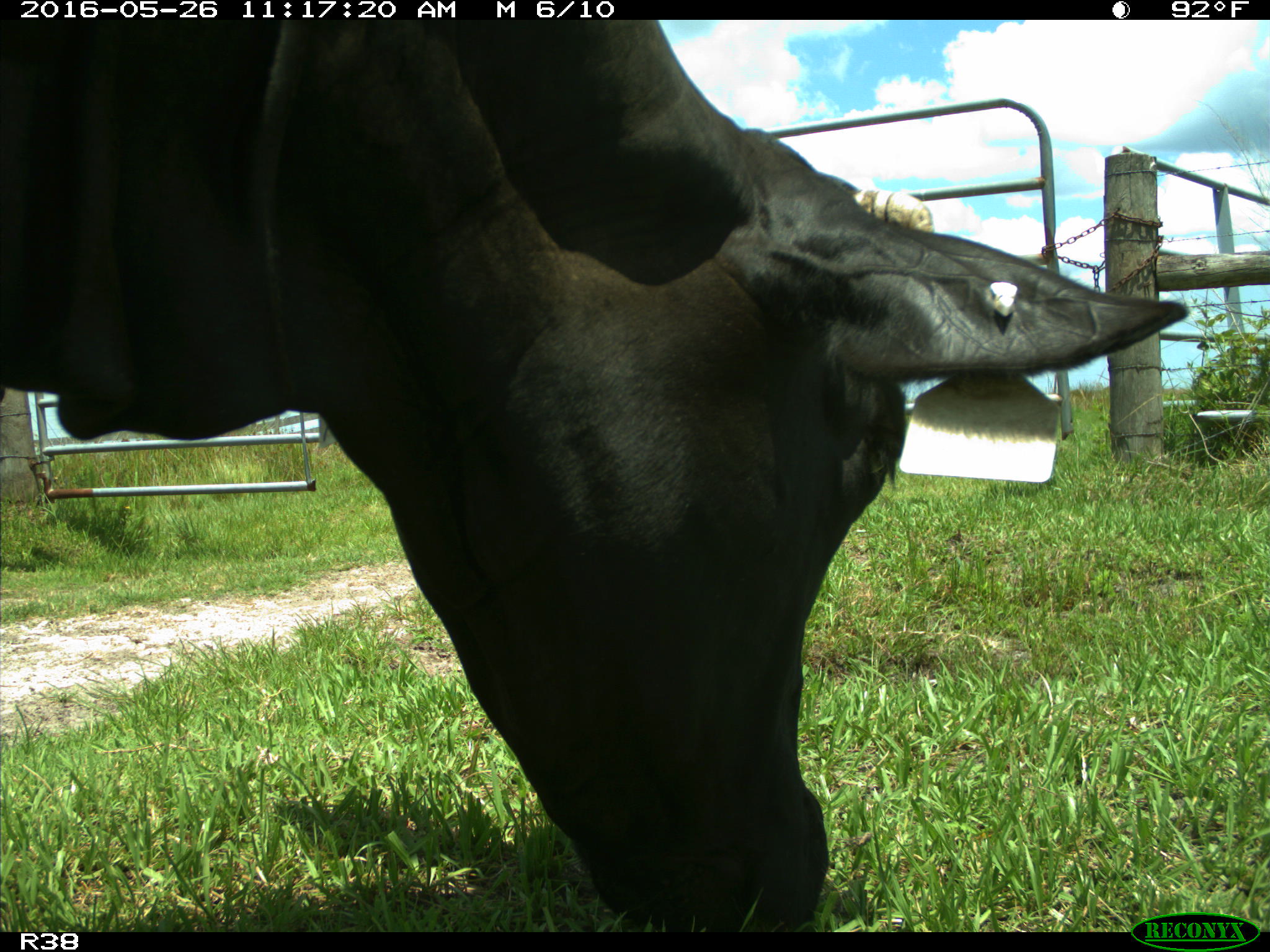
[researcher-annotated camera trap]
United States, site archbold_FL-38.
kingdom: Animalia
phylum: Chordata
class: Mammalia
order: Artiodactyla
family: Bovidae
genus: Bos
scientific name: Bos taurus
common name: domestic cow